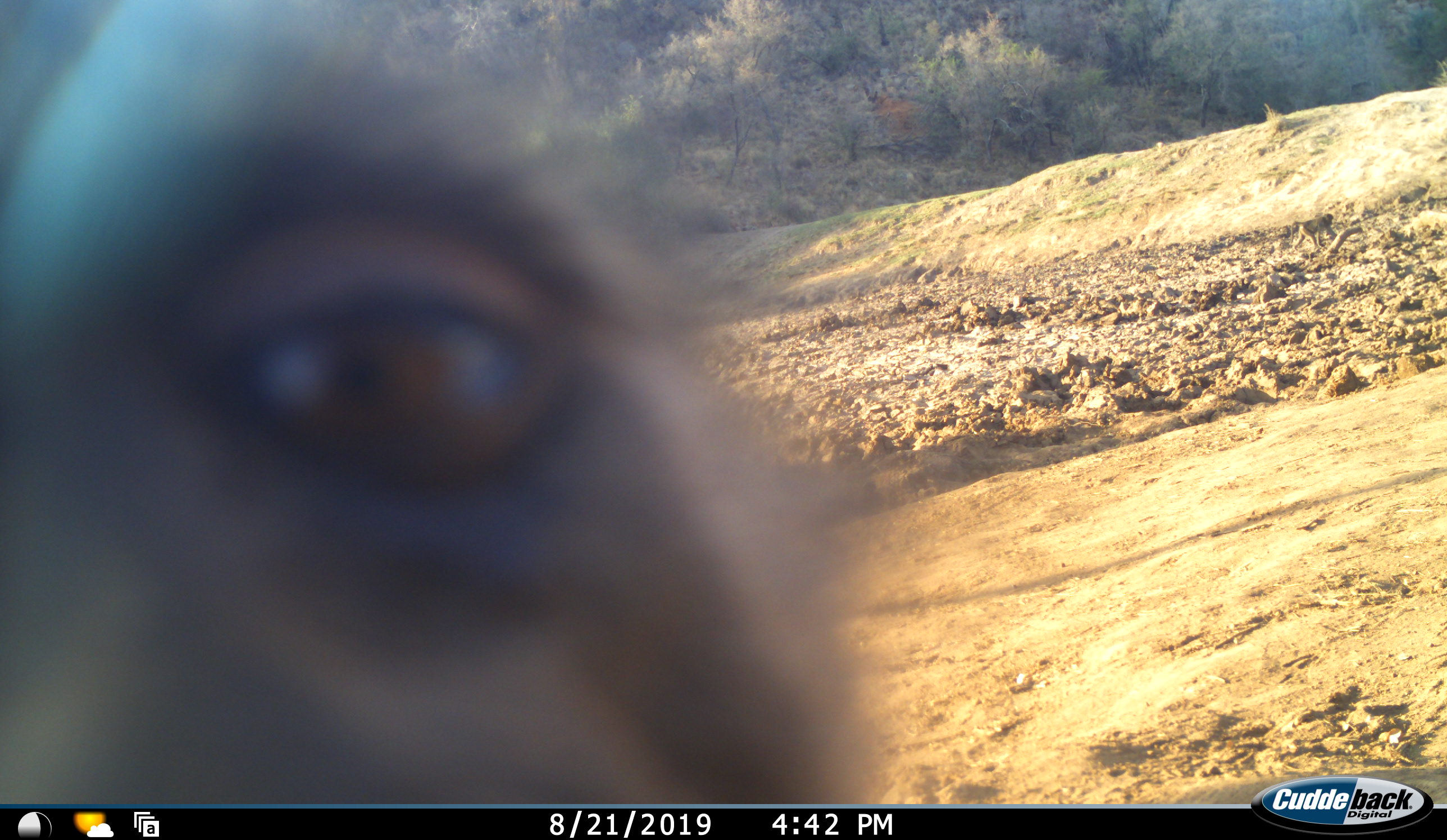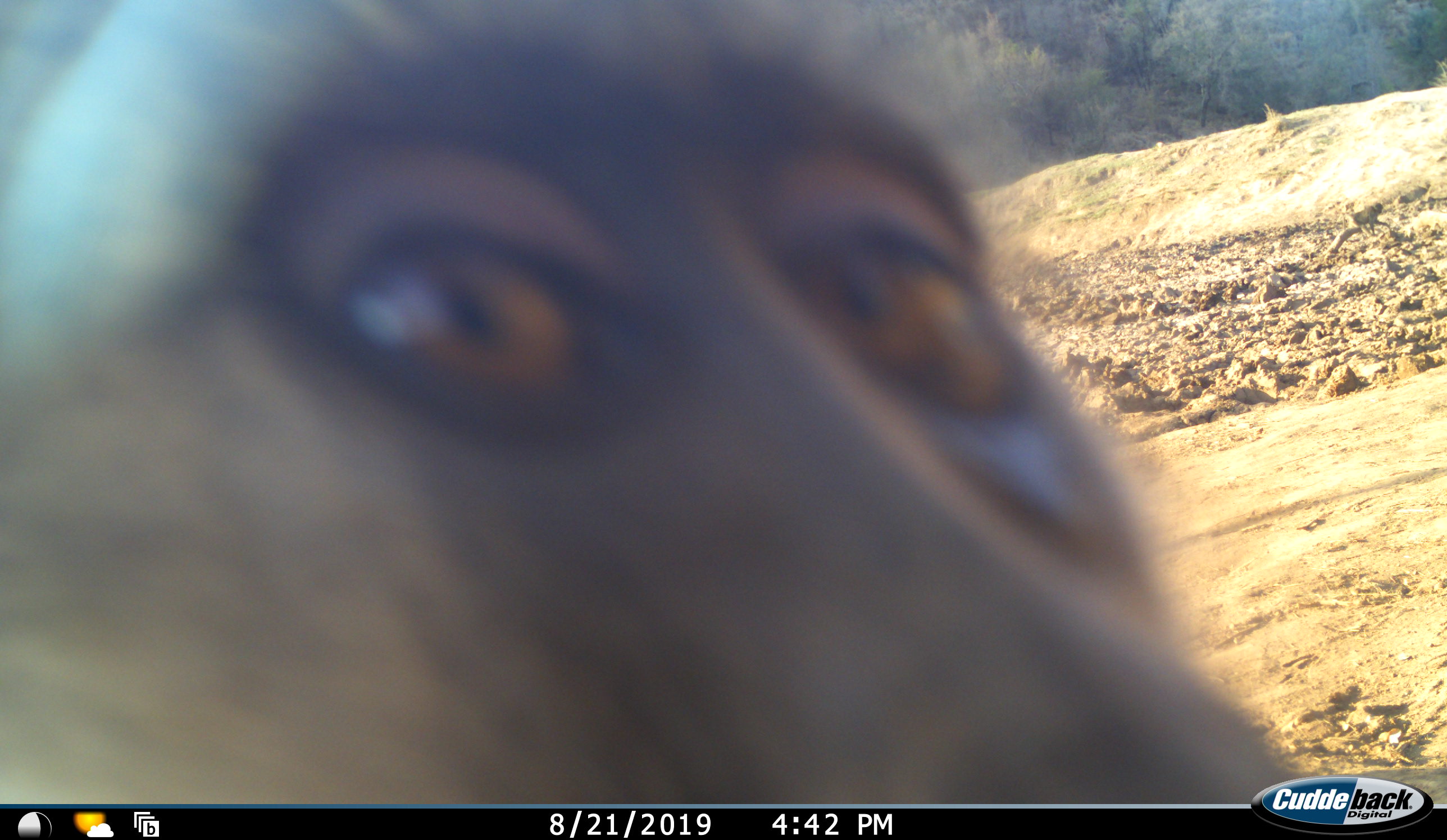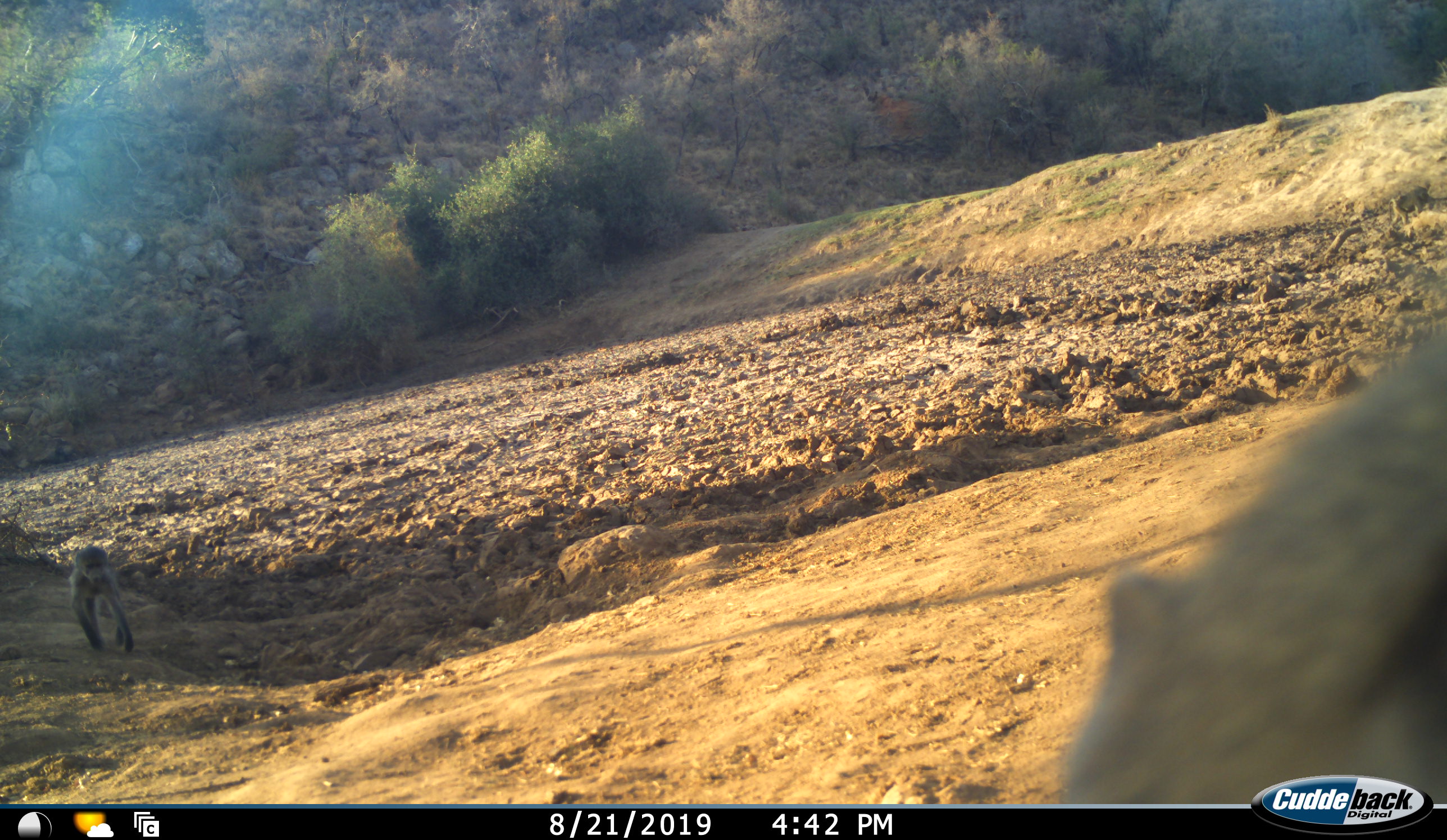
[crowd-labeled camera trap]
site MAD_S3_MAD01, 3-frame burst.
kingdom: Animalia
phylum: Chordata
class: Mammalia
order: Primates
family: Cercopithecidae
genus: Papio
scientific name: Papio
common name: baboon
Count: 2.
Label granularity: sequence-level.